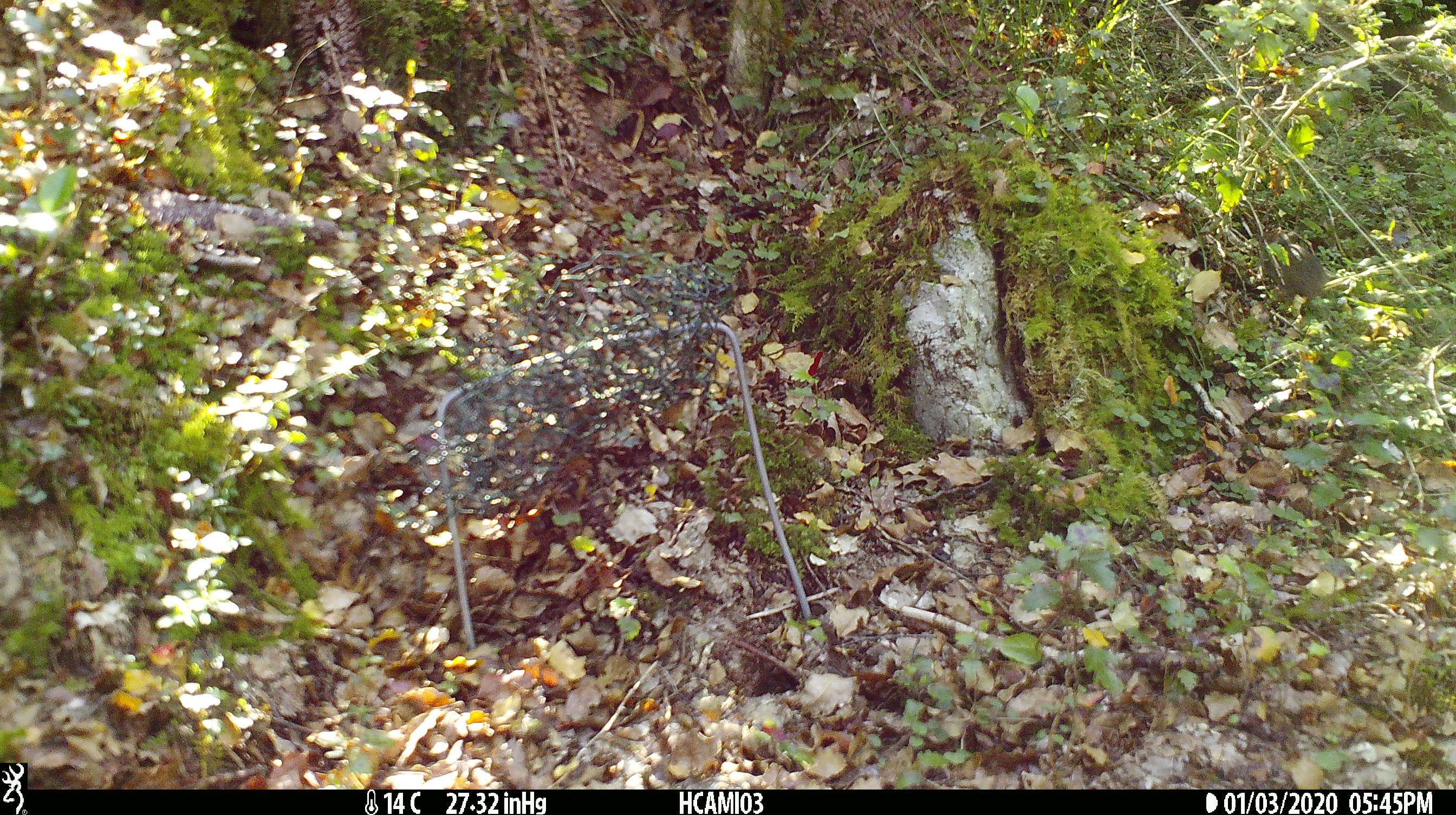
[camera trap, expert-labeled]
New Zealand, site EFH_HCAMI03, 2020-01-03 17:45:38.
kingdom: Animalia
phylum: Chordata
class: Mammalia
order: Rodentia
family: Muridae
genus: Mus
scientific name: Mus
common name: mouse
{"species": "mouse (Mus)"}